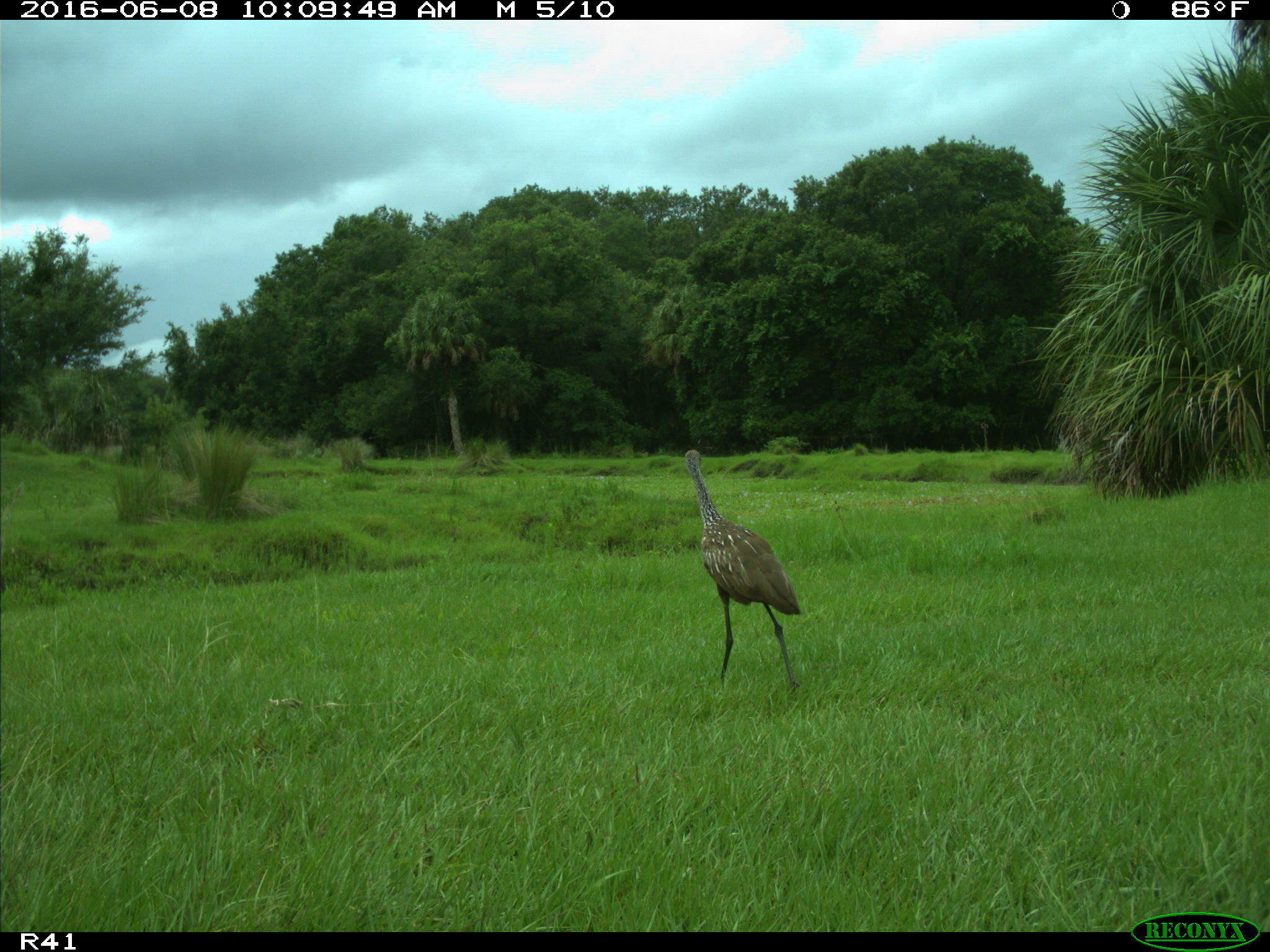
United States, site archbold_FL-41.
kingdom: Animalia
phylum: Chordata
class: Aves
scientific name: Aves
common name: birds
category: unidentified bird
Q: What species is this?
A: Unidentified bird (birds) (Aves).